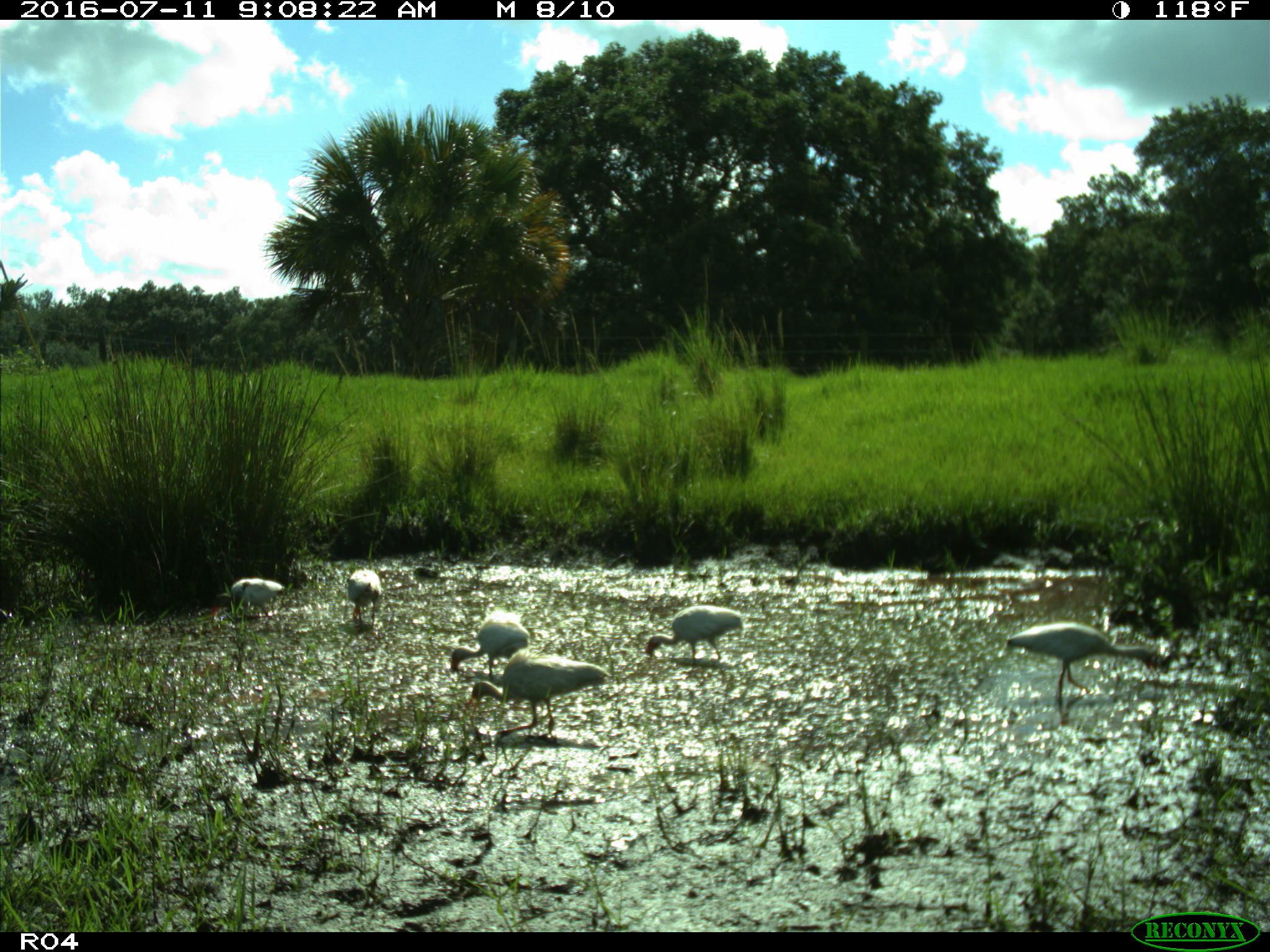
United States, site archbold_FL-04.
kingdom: Animalia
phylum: Chordata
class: Aves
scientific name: Aves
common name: birds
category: unidentified bird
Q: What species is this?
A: Unidentified bird (birds) (Aves).